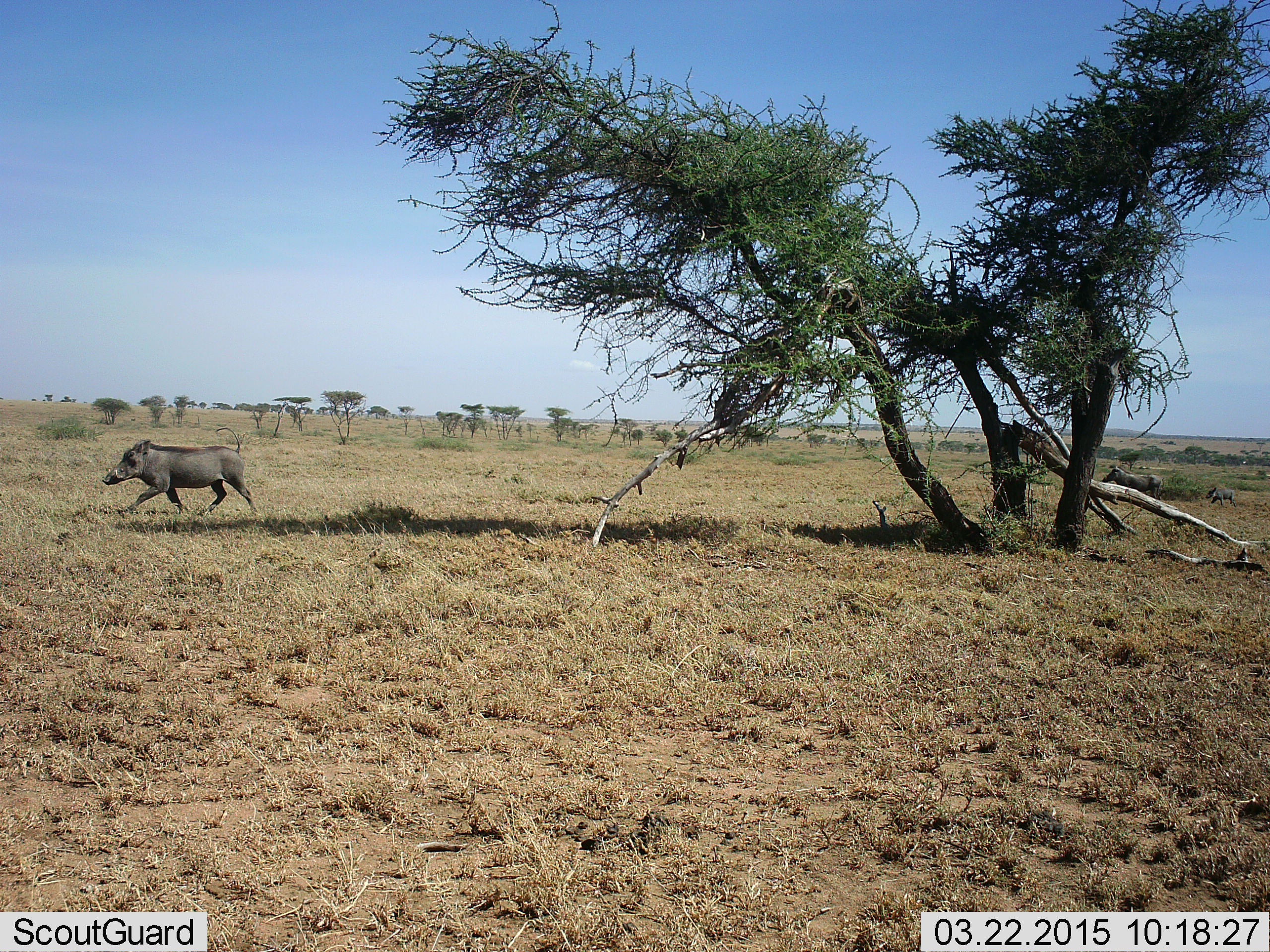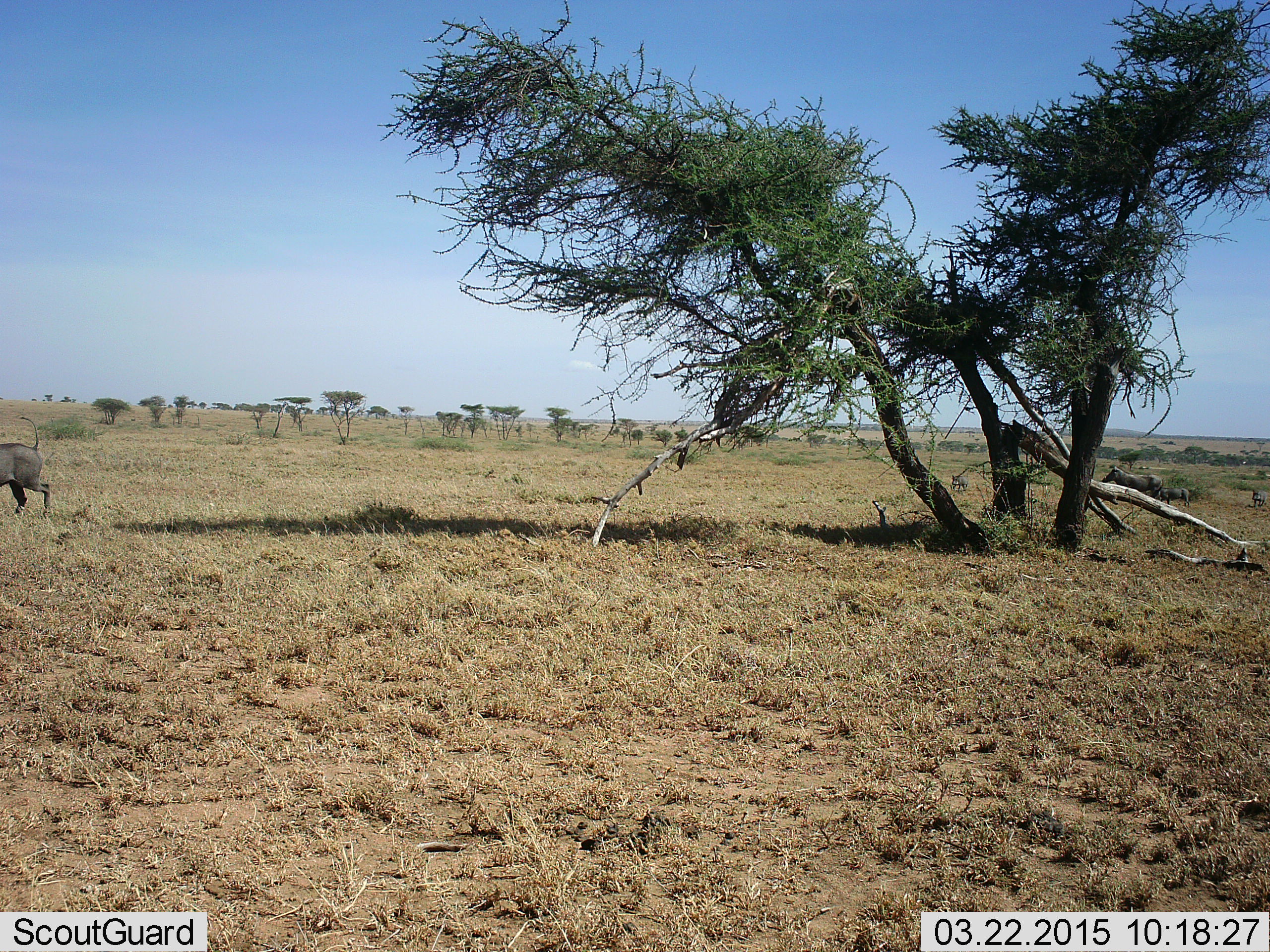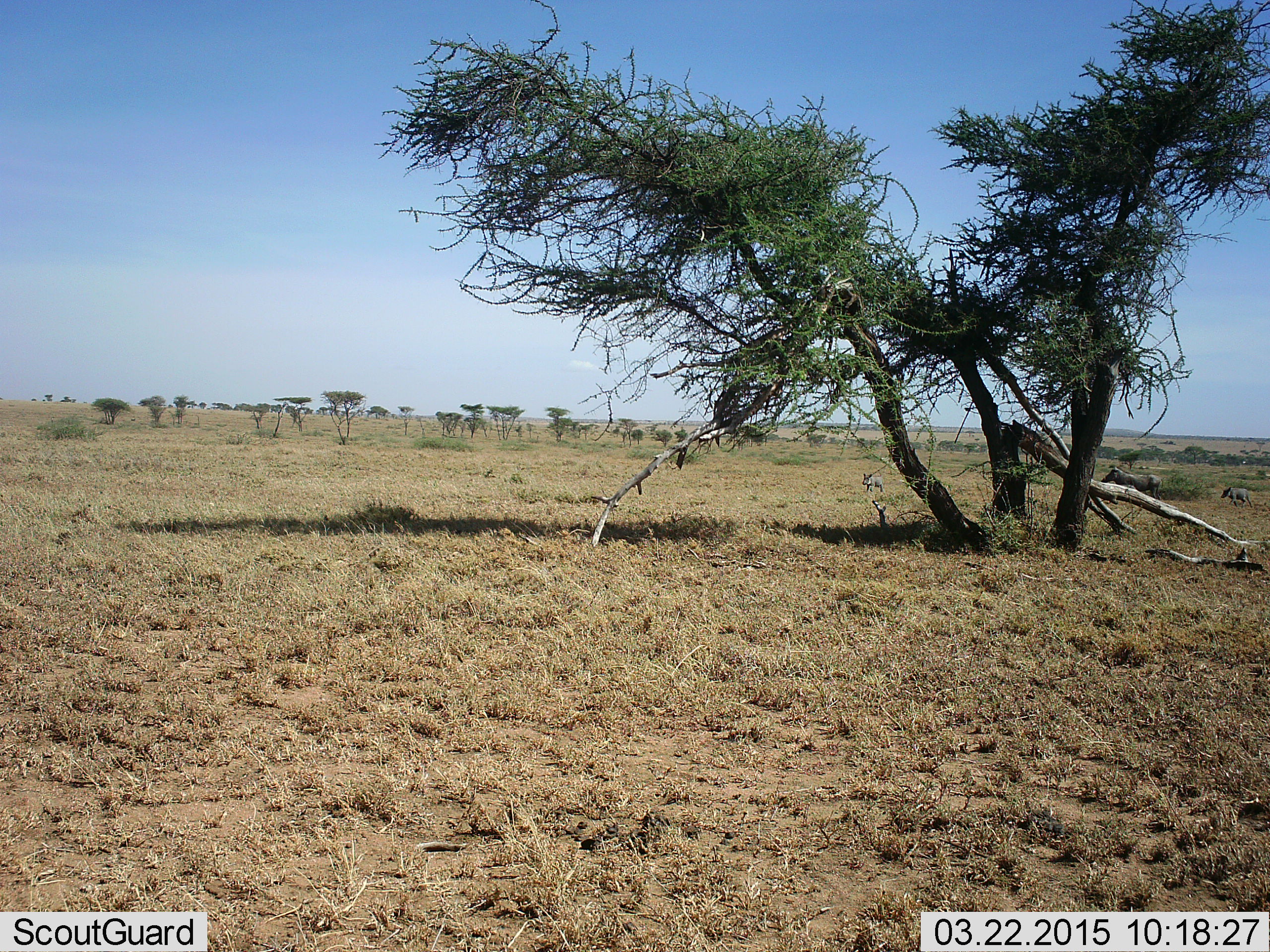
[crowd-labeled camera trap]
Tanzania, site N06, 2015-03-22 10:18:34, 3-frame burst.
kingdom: Animalia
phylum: Chordata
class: Mammalia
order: Artiodactyla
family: Suidae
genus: Phacochoerus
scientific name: Phacochoerus africanus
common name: warthog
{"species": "warthog (Phacochoerus africanus)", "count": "1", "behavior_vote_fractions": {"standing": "20%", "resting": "0%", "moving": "100%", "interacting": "0%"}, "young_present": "30%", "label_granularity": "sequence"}